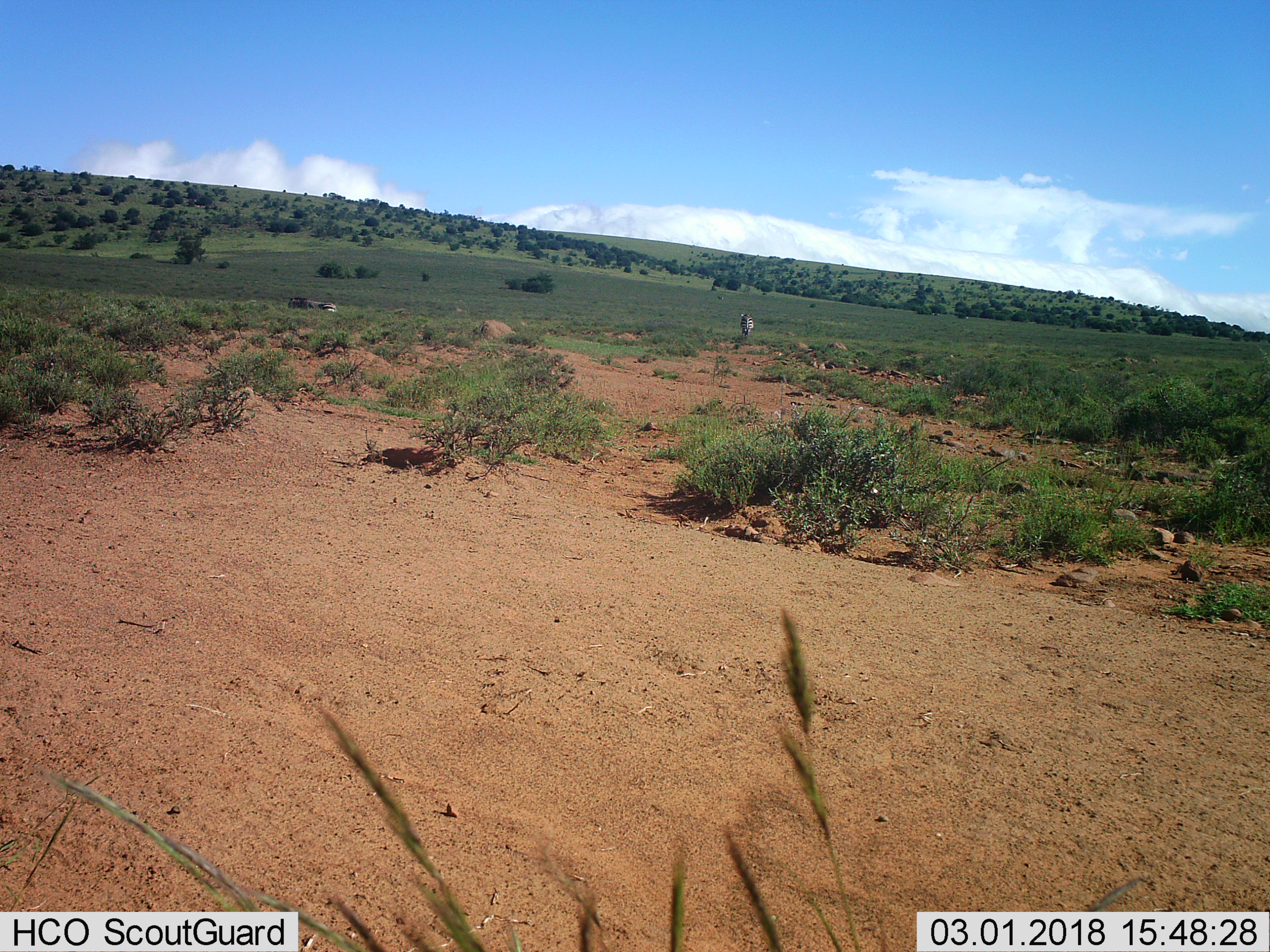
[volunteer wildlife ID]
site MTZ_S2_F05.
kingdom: Animalia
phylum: Chordata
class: Mammalia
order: Perissodactyla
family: Equidae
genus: Equus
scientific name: Equus zebra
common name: mountain zebra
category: zebramountain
Zebramountain (mountain zebra) (Equus zebra), count 2. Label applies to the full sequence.